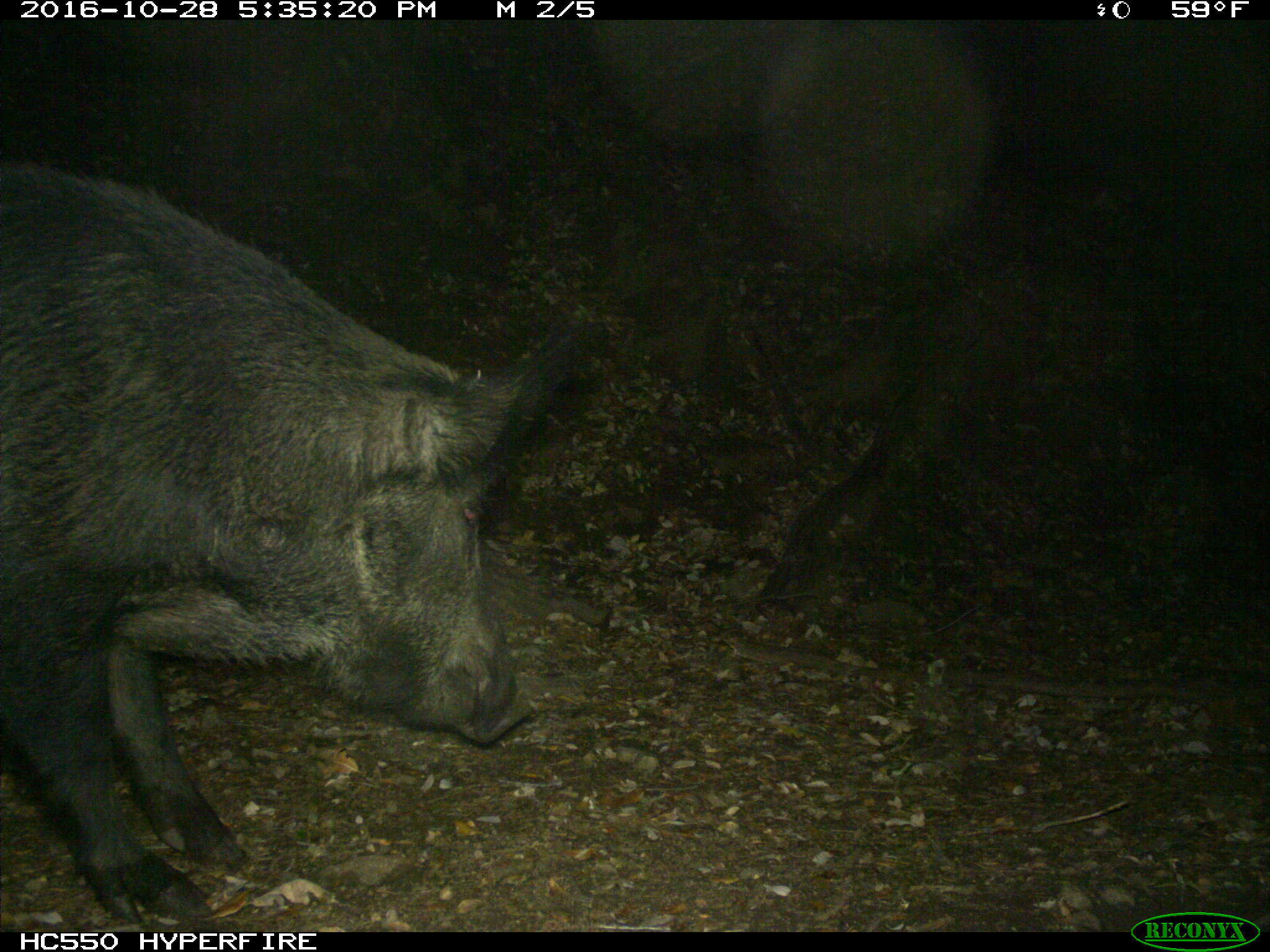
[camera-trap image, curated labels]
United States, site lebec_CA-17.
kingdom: Animalia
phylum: Chordata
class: Mammalia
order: Artiodactyla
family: Suidae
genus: Sus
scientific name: Sus scrofa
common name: wild boar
Sus scrofa (wild boar).